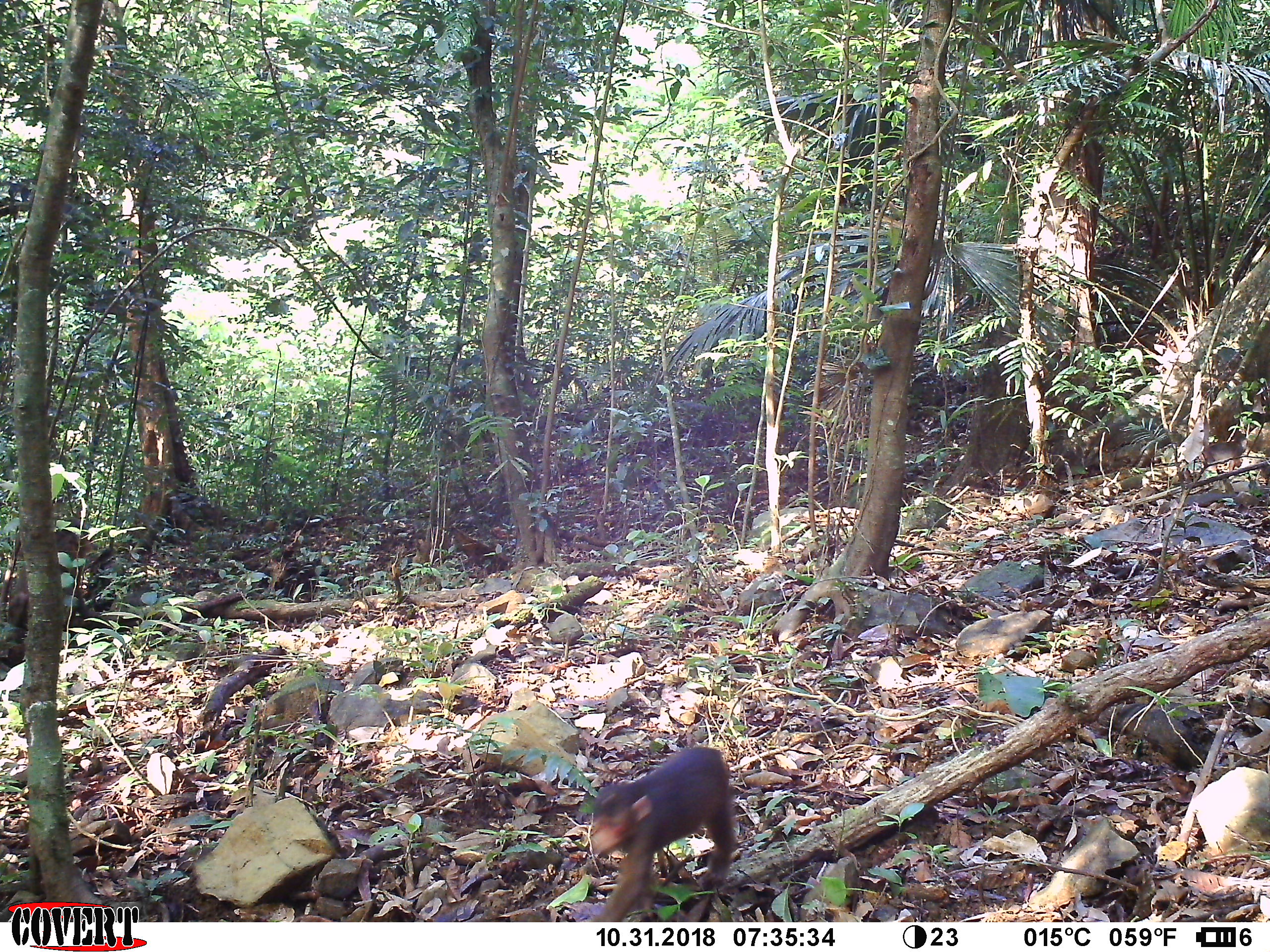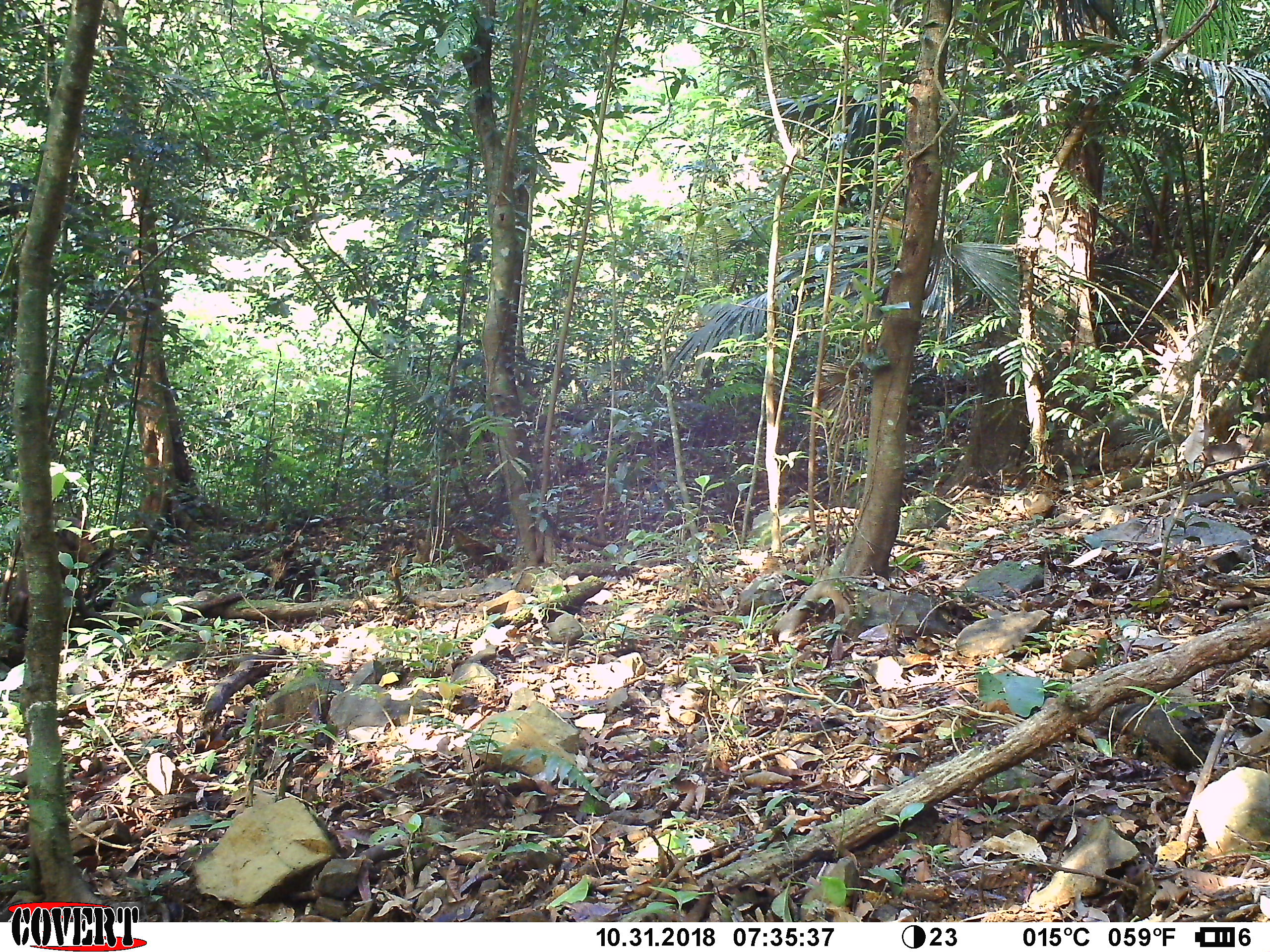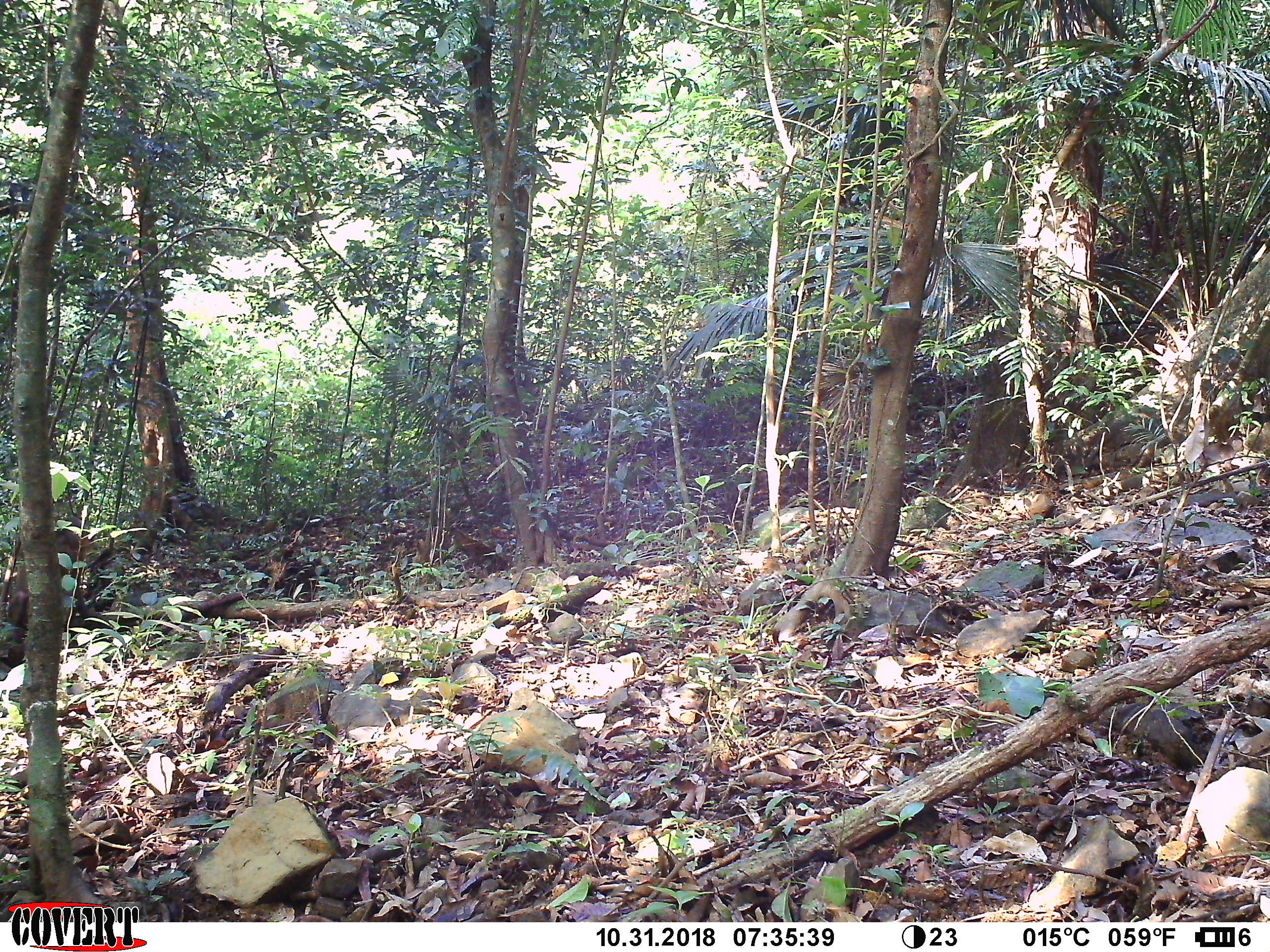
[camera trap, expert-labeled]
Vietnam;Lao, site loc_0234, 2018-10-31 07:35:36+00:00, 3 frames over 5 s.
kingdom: Animalia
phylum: Chordata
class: Mammalia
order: Primates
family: Cercopithecidae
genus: Macaca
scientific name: Macaca arctoides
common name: stump-tailed macaque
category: stump tailed macaque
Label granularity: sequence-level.